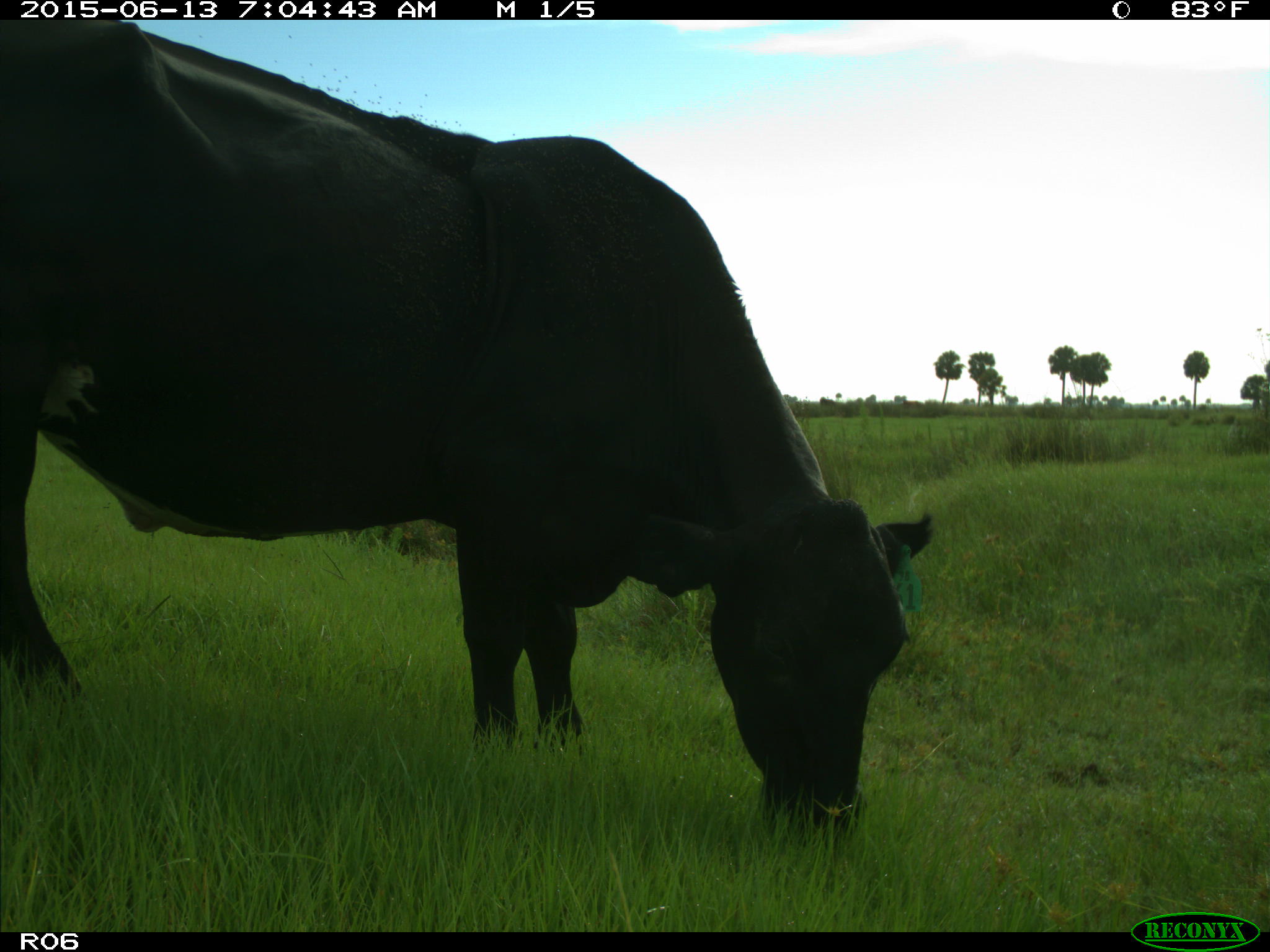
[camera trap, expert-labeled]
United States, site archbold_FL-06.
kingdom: Animalia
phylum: Chordata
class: Mammalia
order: Artiodactyla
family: Bovidae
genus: Bos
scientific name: Bos taurus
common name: domestic cow